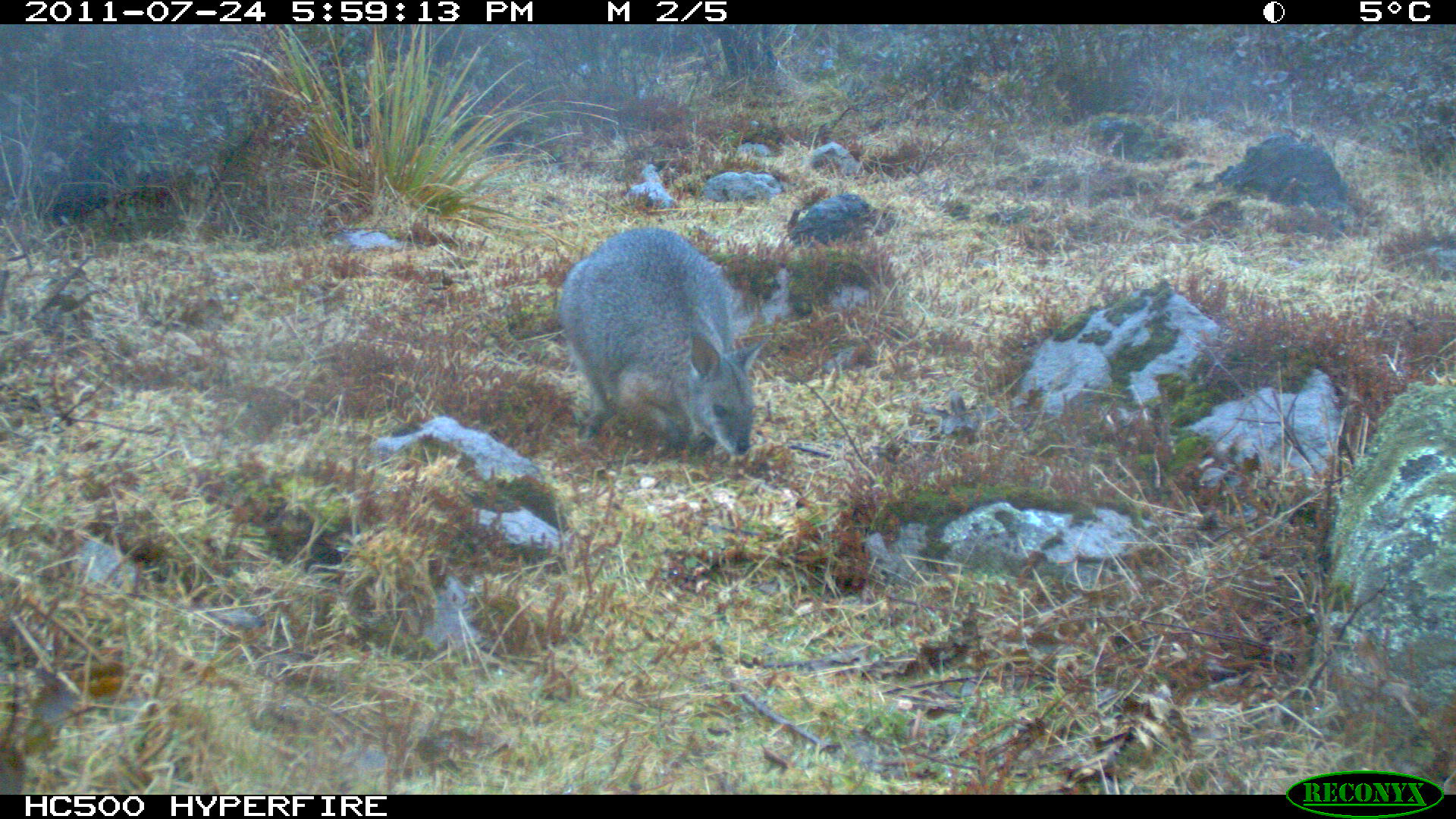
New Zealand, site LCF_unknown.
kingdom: Animalia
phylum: Chordata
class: Mammalia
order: Diprotodontia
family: Macropodidae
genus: Notamacropus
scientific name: Notamacropus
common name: wallaby